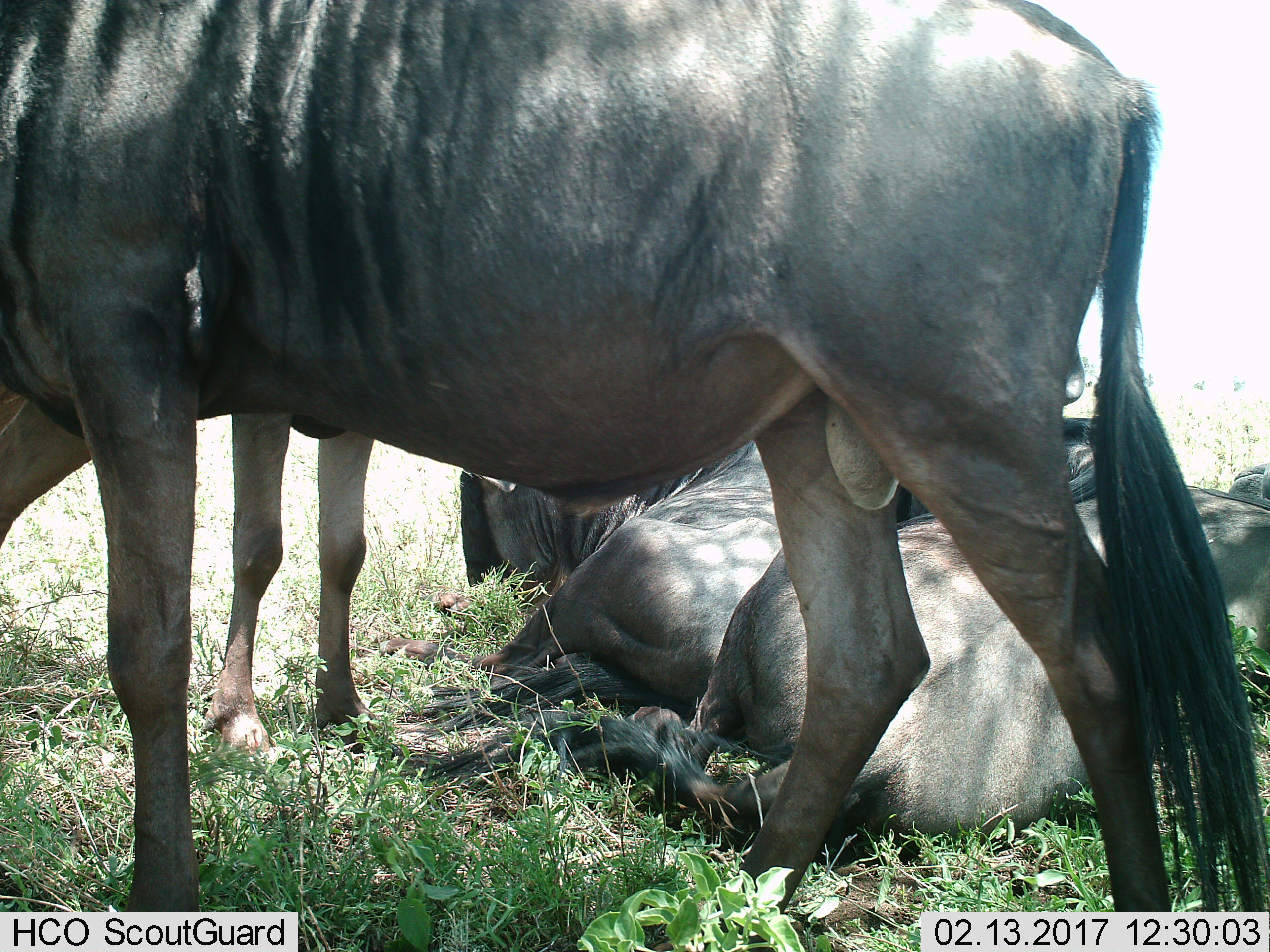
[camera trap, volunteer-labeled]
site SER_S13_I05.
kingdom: Animalia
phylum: Chordata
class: Mammalia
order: Artiodactyla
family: Bovidae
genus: Connochaetes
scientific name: Connochaetes taurinus taurinus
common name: blue wildebeest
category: wildebeestblue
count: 4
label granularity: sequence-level